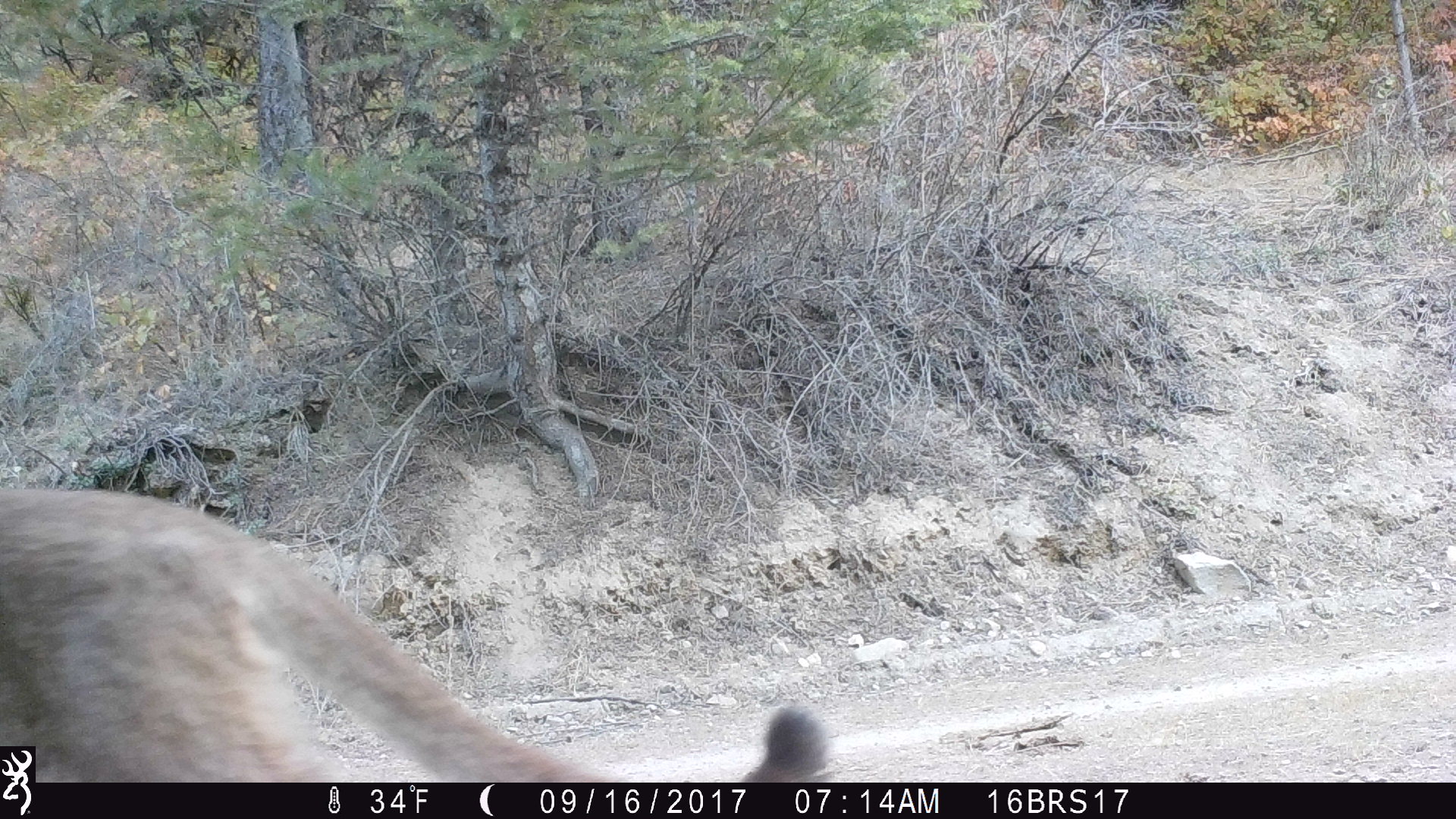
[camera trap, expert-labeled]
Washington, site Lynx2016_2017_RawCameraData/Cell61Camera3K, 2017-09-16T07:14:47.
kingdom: Animalia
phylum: Chordata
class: Mammalia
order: Carnivora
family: Felidae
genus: Puma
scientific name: Puma concolor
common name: mountain lion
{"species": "Puma concolor (mountain lion)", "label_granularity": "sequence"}